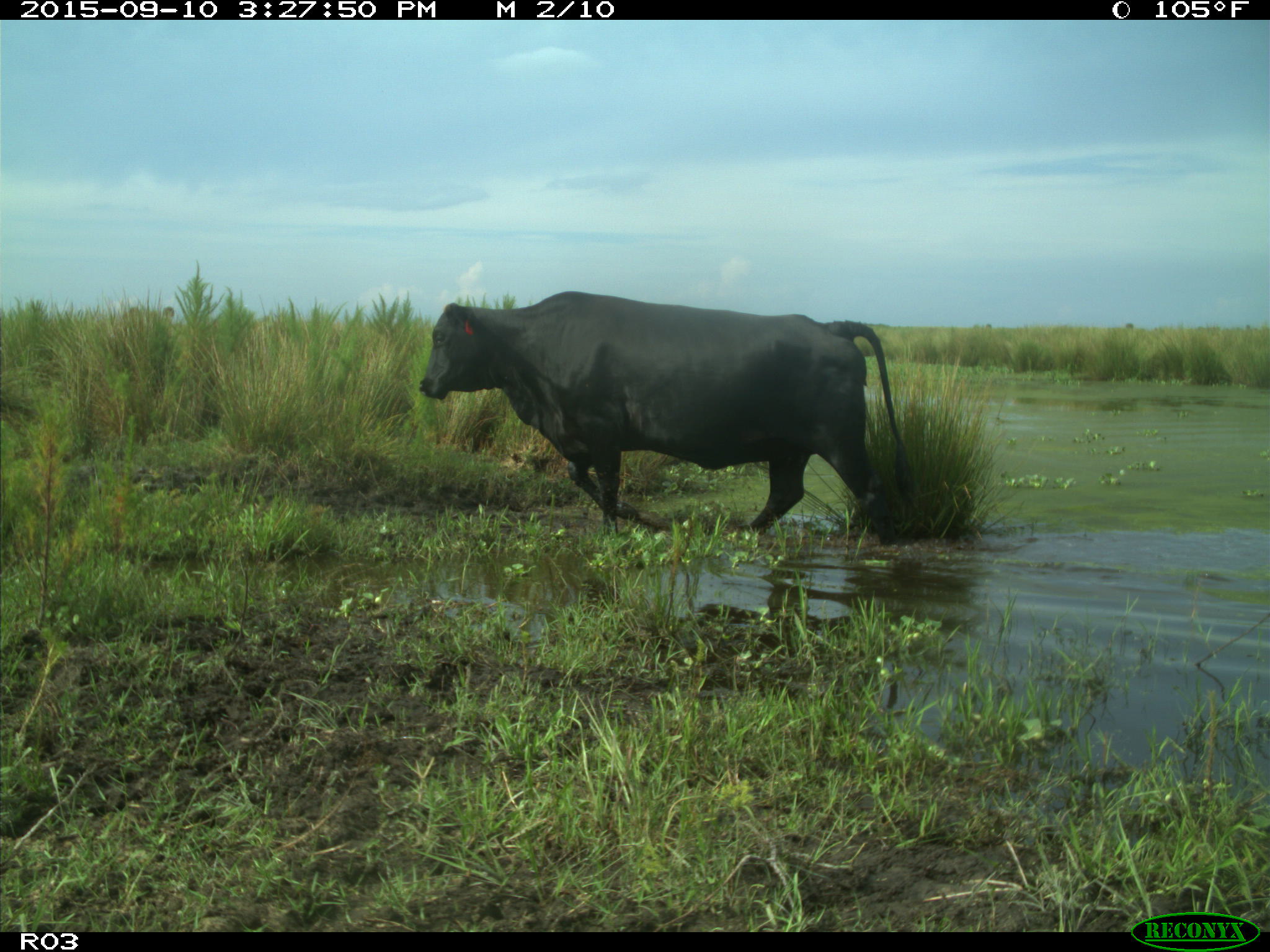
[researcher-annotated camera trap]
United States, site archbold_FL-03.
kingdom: Animalia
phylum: Chordata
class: Mammalia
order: Artiodactyla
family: Bovidae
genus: Bos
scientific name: Bos taurus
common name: domestic cow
Bos taurus (domestic cow).